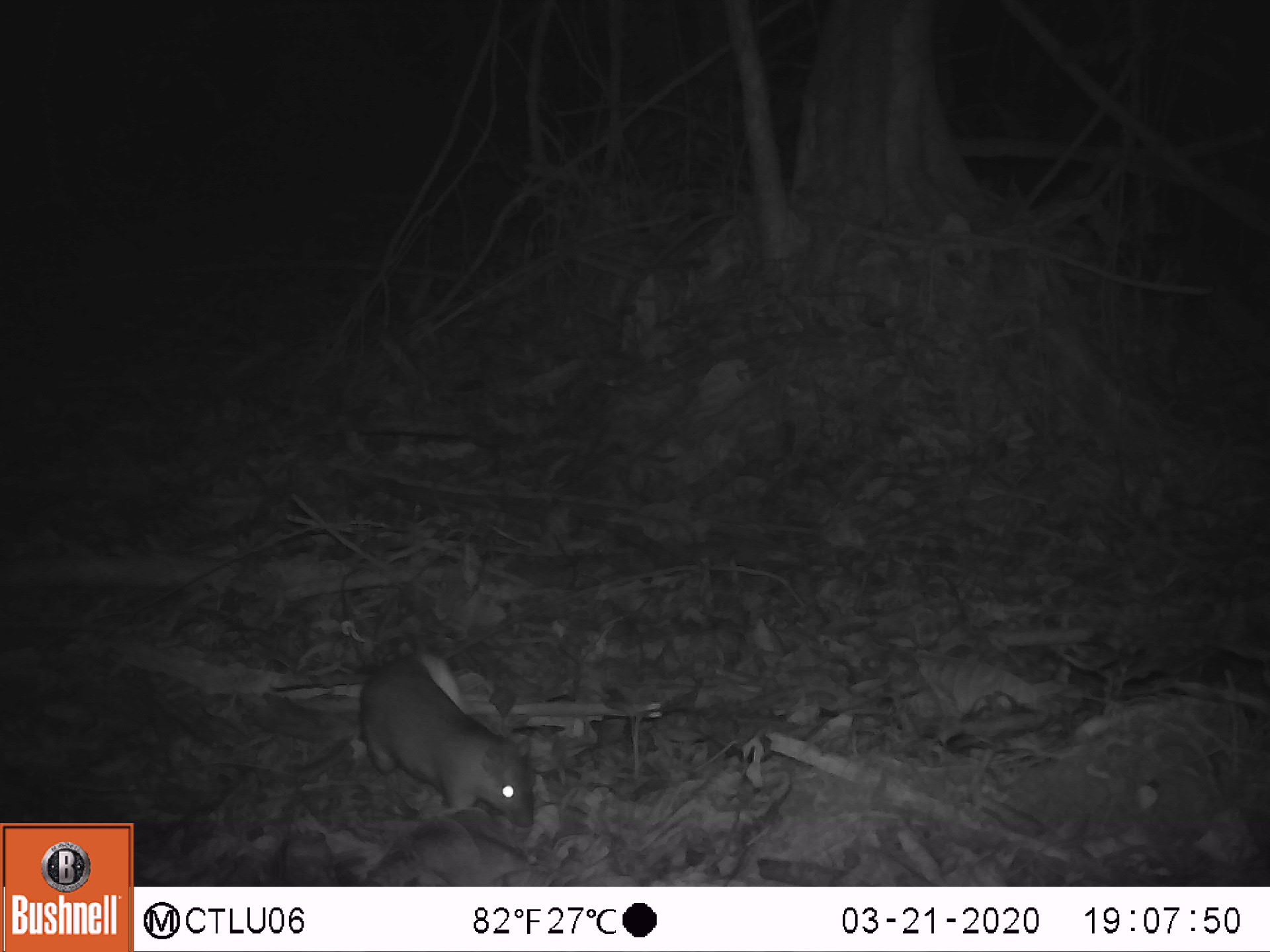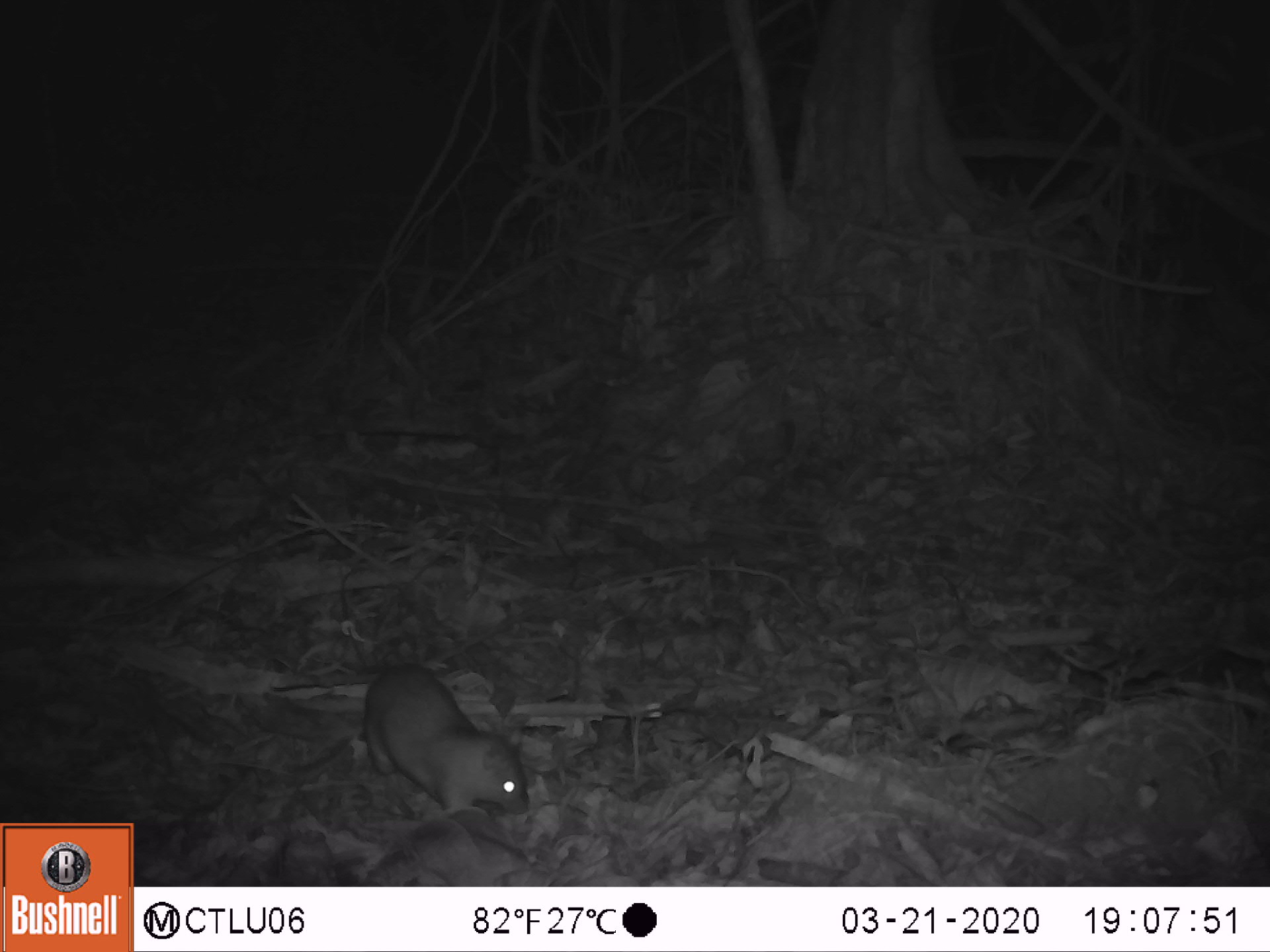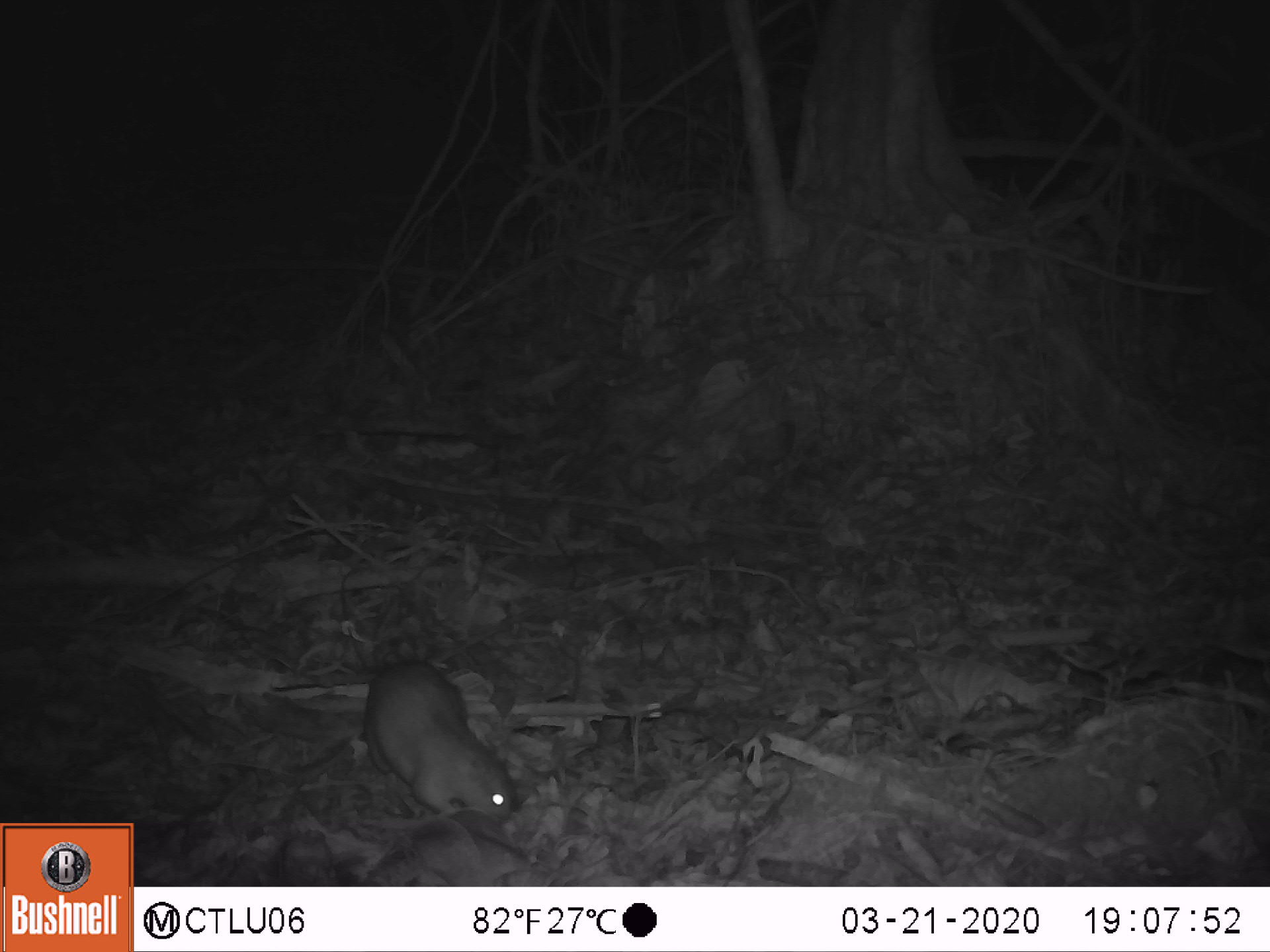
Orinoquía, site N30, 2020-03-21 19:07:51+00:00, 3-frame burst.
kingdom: Animalia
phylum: Chordata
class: Mammalia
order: Rodentia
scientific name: Rodentia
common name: rodent